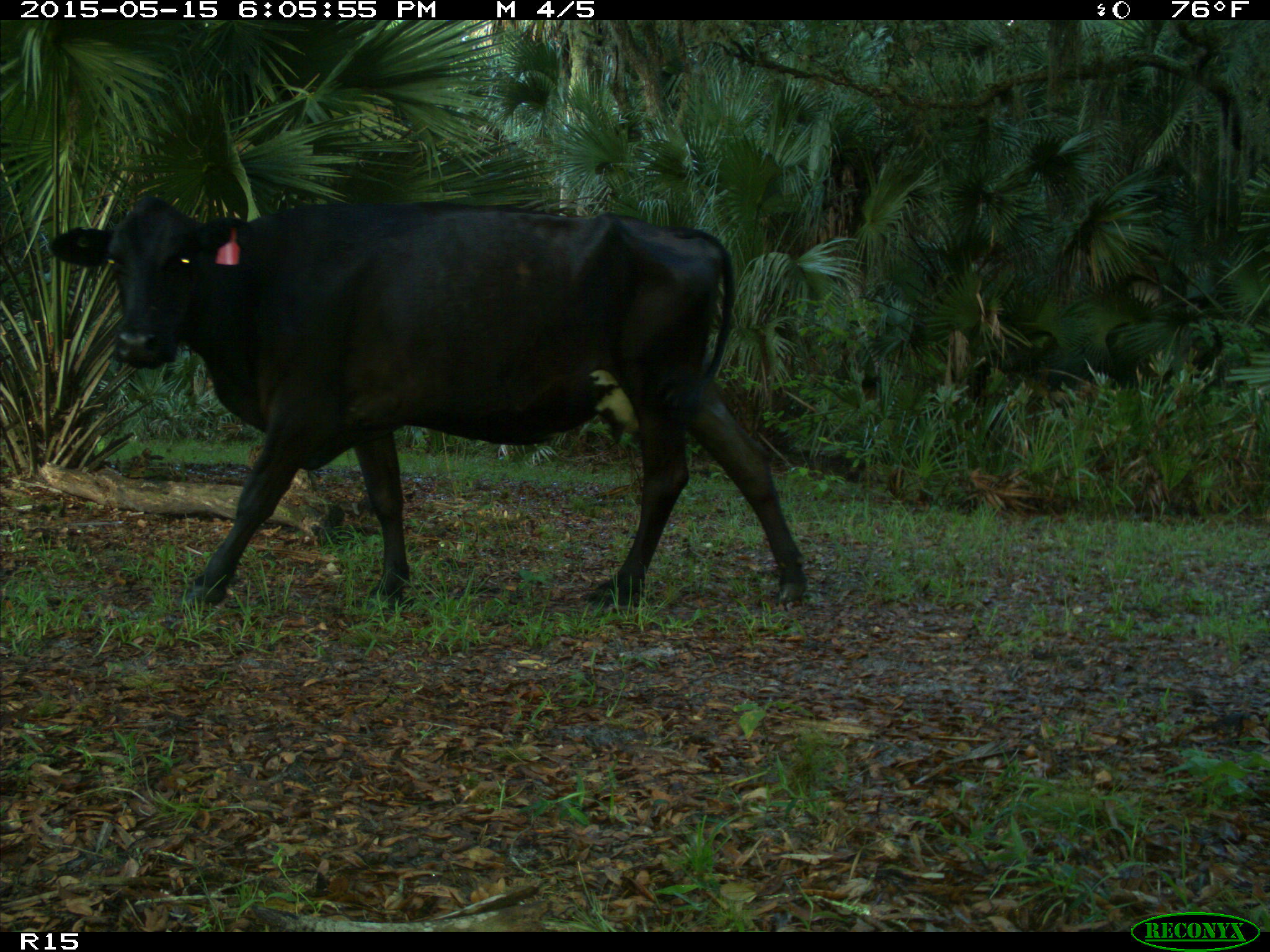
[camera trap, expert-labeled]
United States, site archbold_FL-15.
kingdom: Animalia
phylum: Chordata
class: Mammalia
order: Artiodactyla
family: Bovidae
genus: Bos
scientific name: Bos taurus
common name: domestic cow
Bos taurus (domestic cow).